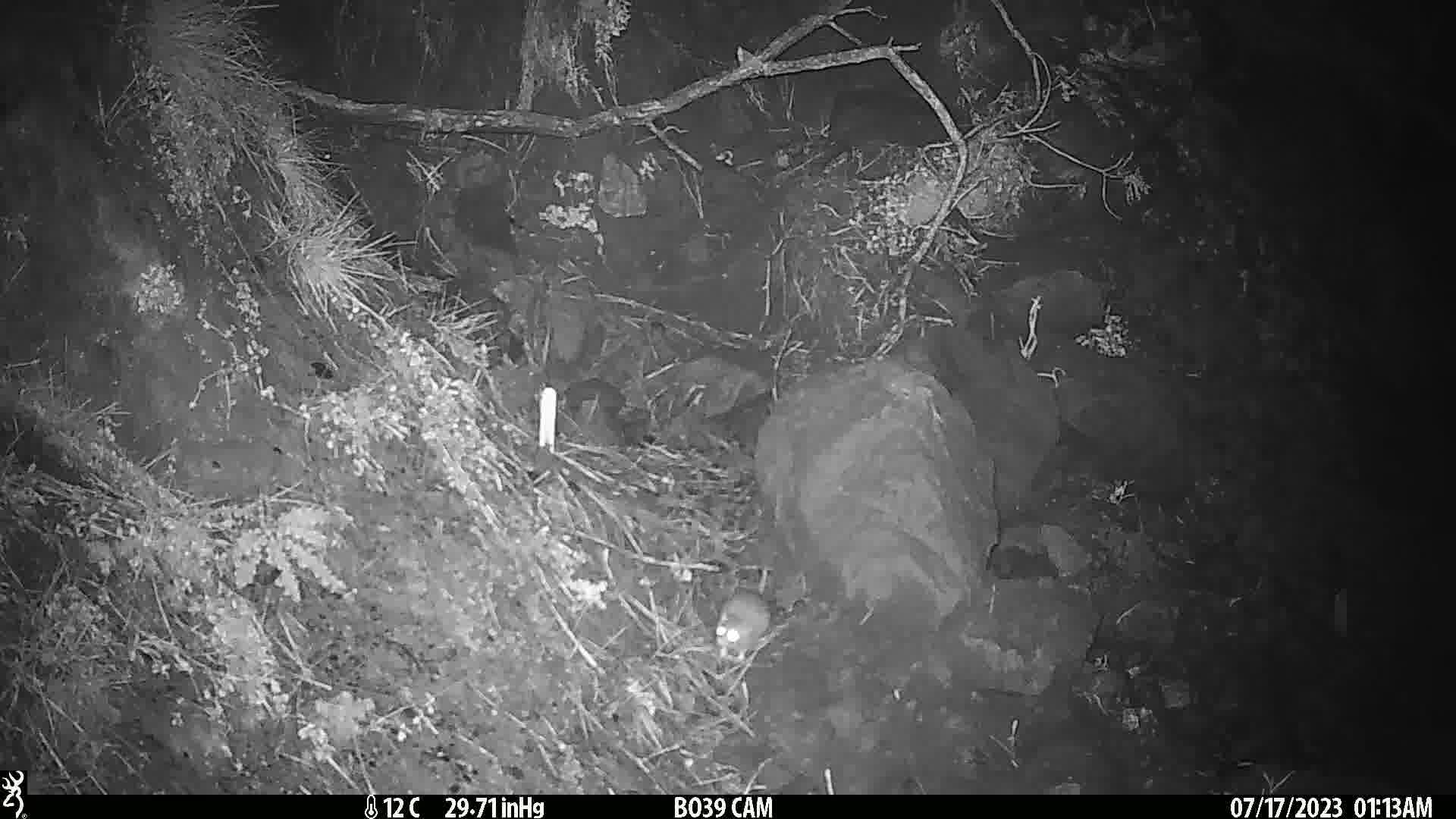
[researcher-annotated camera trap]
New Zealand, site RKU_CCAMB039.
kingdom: Animalia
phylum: Chordata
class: Mammalia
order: Rodentia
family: Muridae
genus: Rattus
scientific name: Rattus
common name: rat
Rat (Rattus).